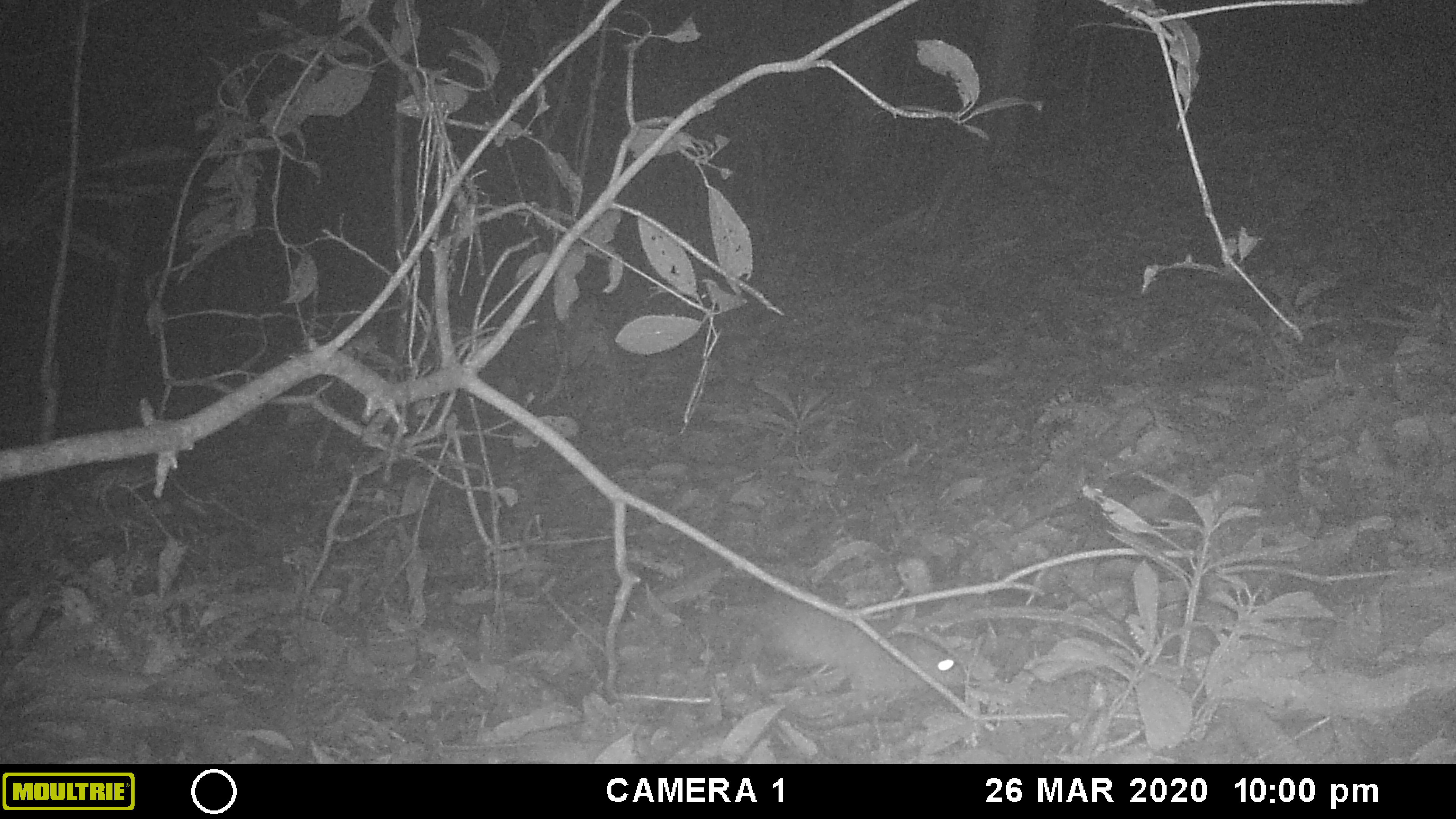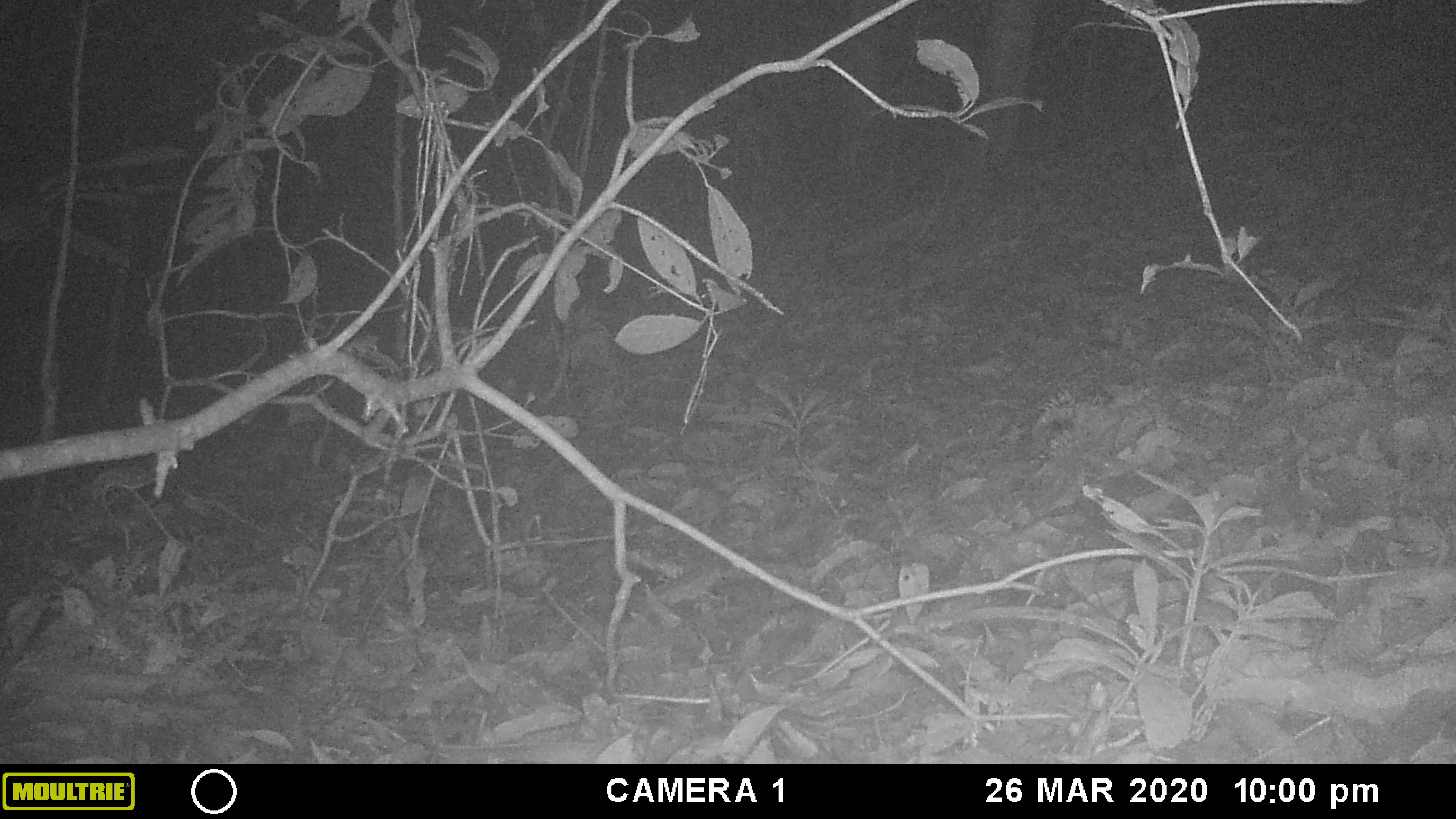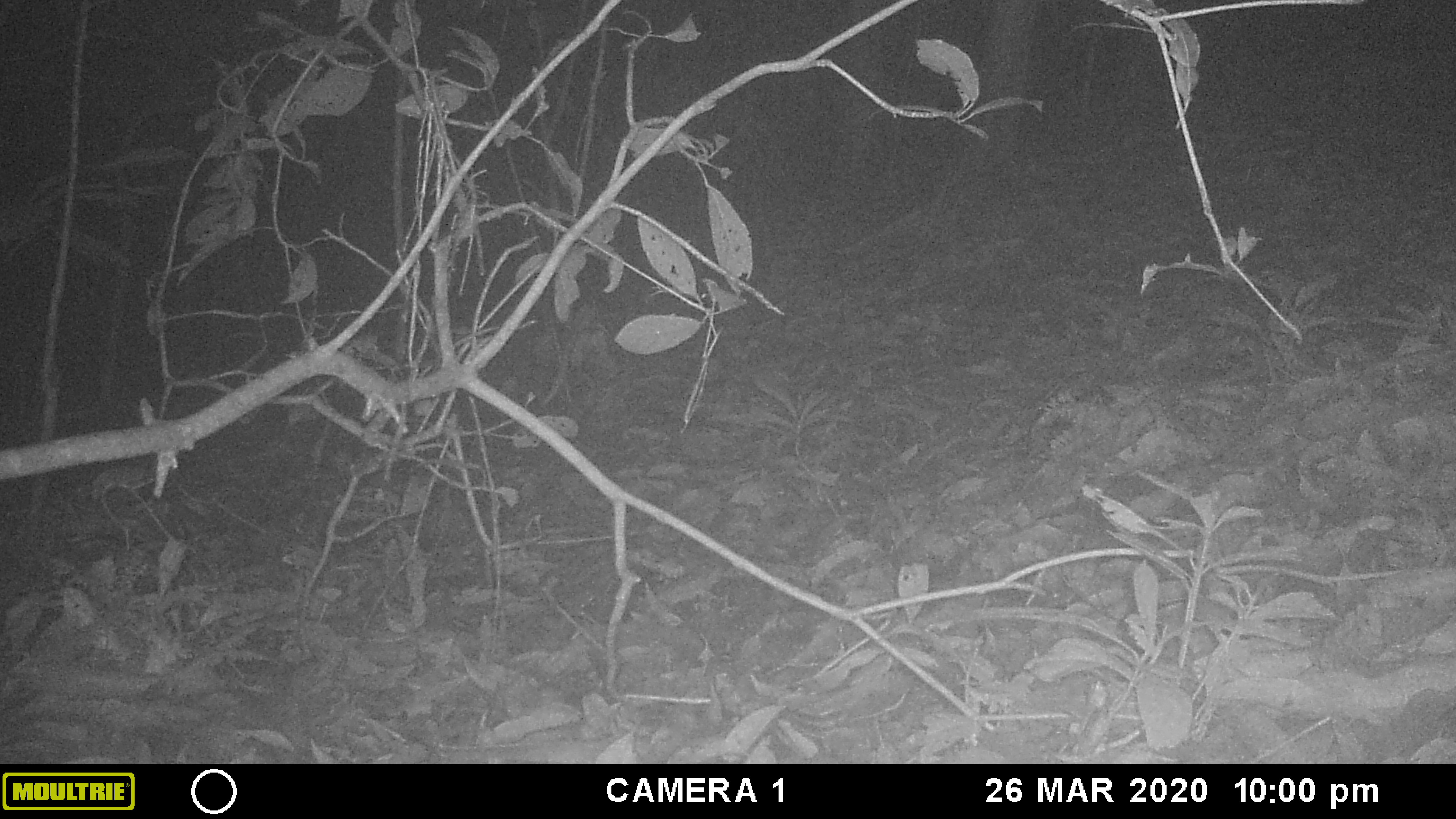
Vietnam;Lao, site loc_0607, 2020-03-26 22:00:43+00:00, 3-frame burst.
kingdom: Animalia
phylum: Chordata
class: Mammalia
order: Rodentia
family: Muridae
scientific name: Muridae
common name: old-world mice and rats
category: unidentified murid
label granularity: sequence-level